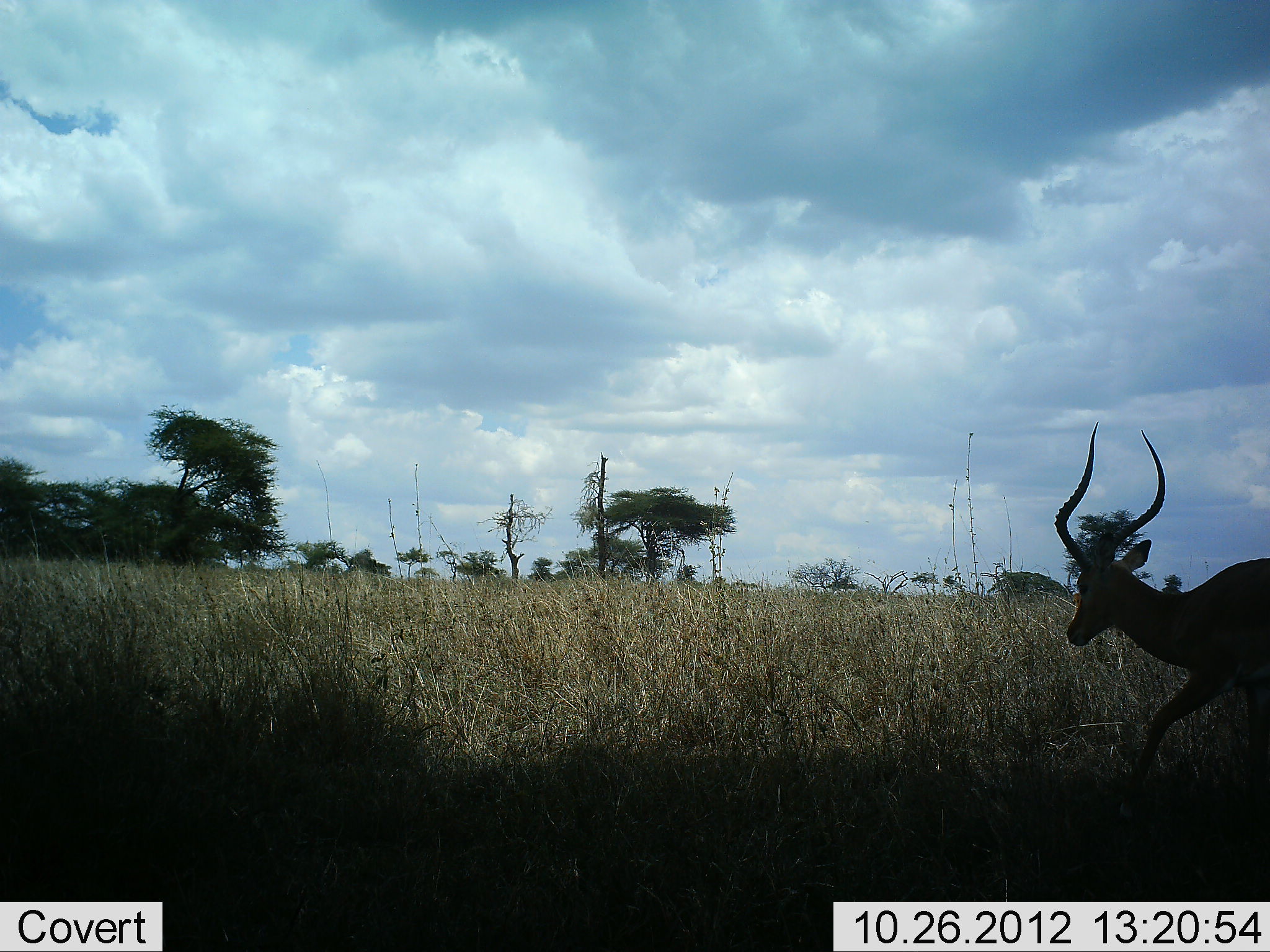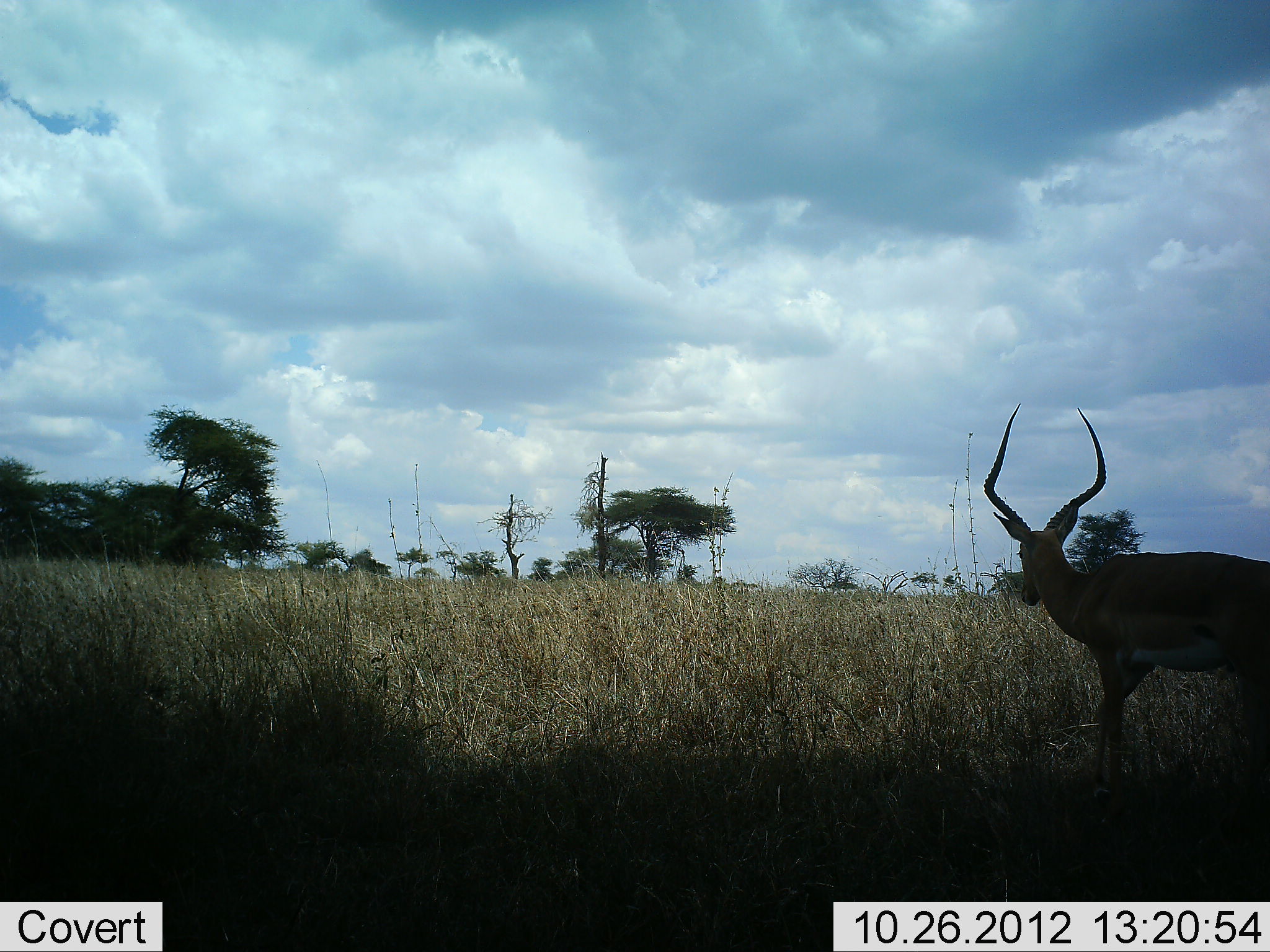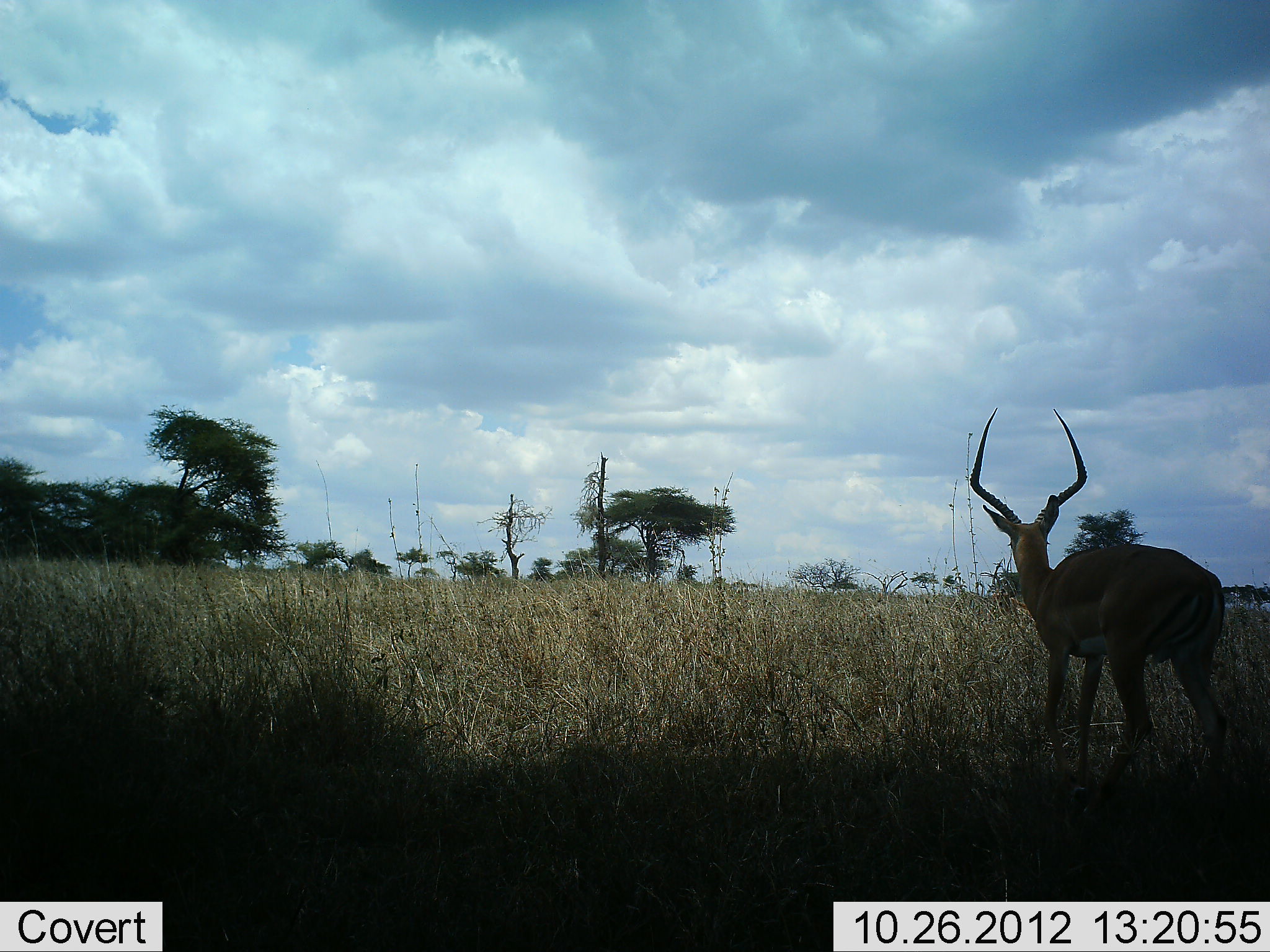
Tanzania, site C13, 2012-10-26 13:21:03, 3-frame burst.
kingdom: Animalia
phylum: Chordata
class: Mammalia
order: Artiodactyla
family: Bovidae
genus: Aepyceros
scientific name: Aepyceros melampus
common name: impala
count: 1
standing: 10%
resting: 0%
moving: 90%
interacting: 0%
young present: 0%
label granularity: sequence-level